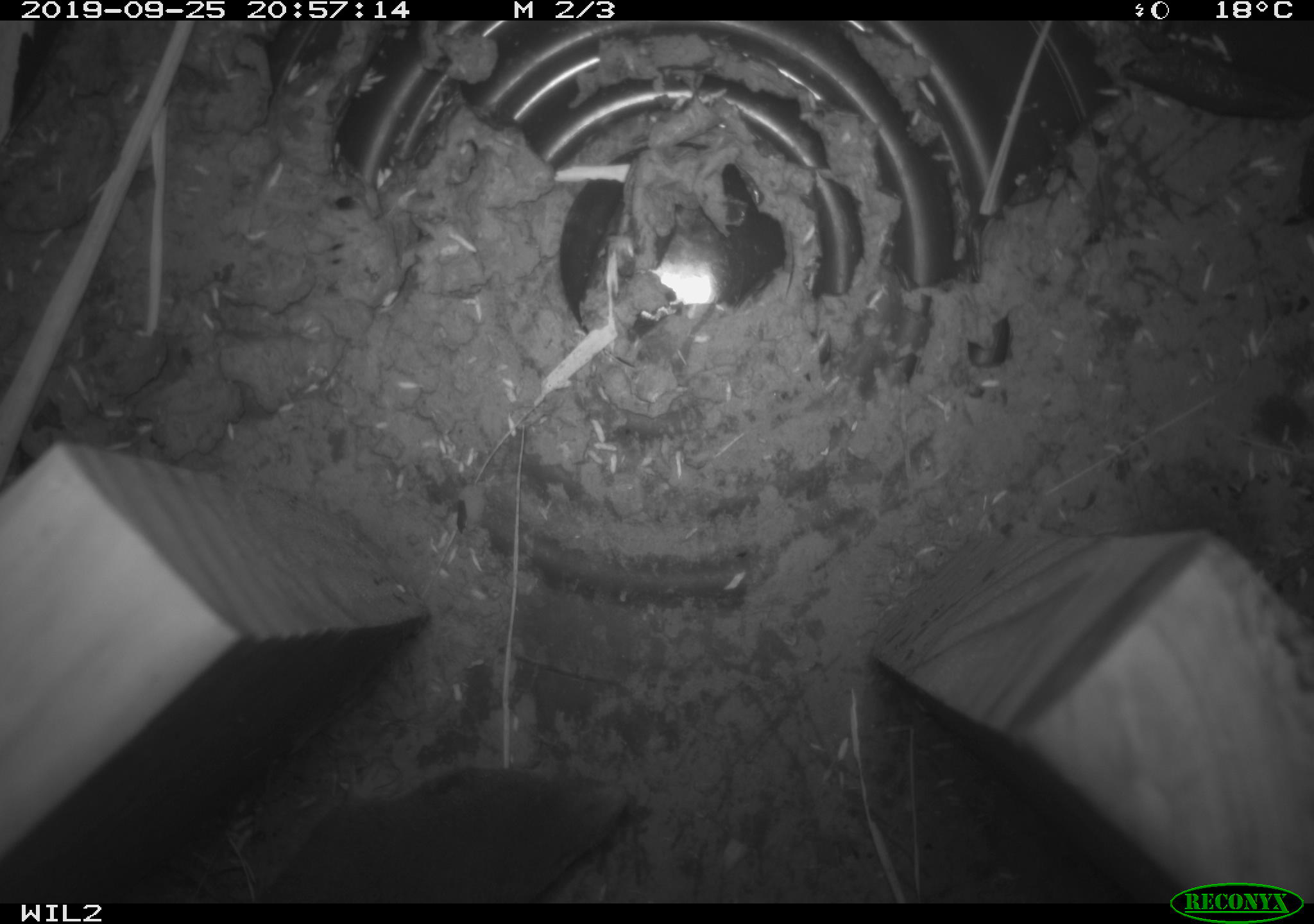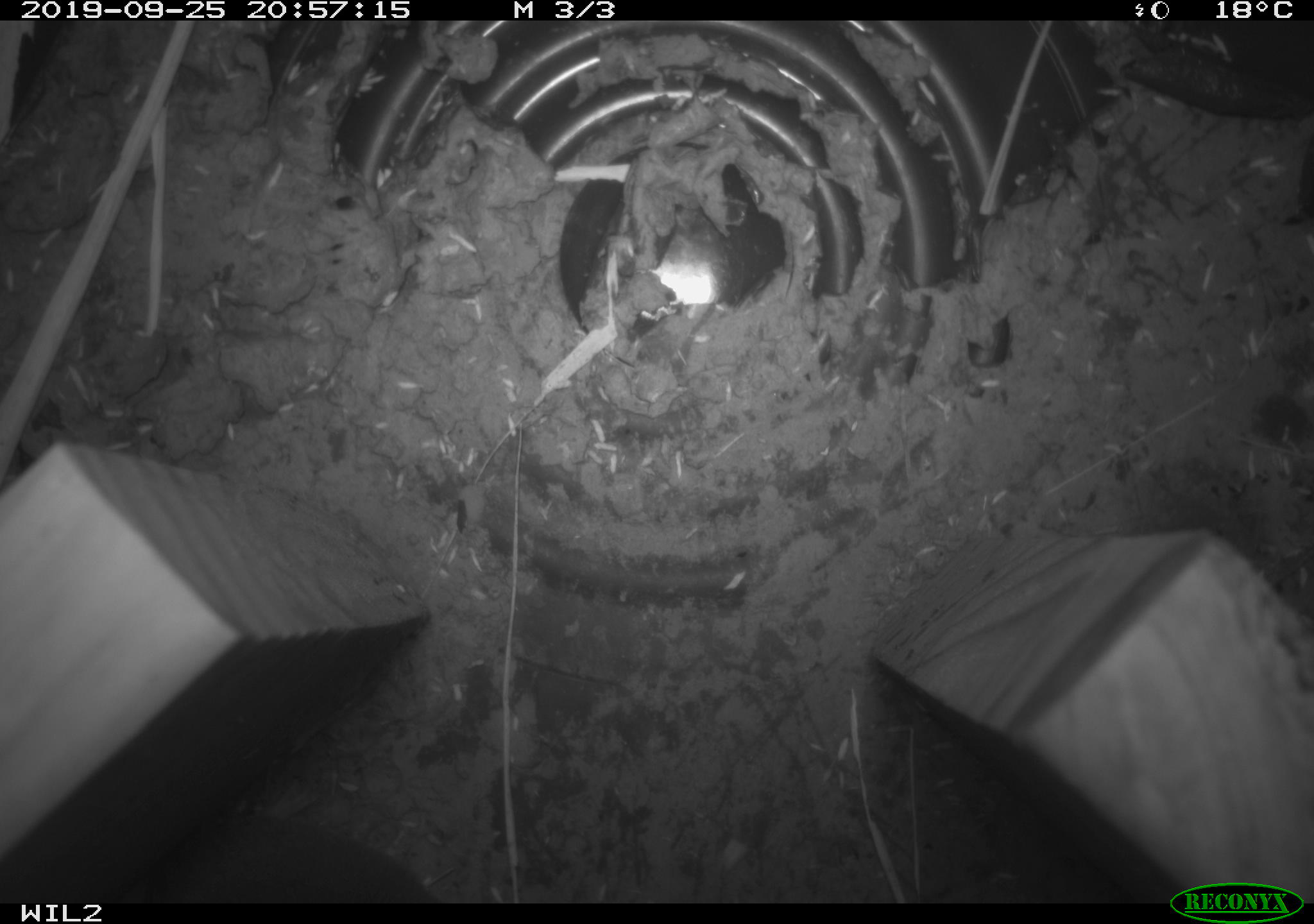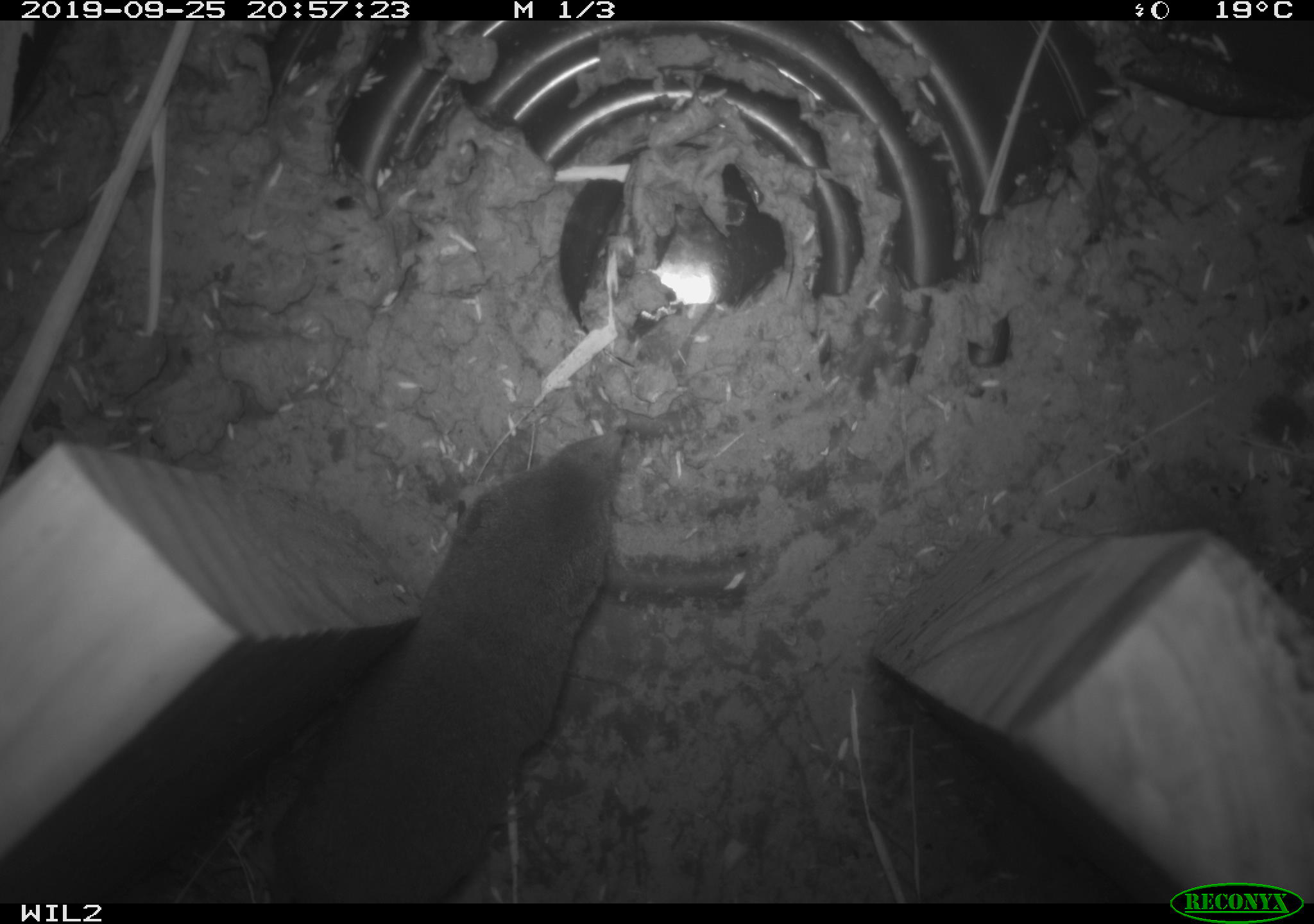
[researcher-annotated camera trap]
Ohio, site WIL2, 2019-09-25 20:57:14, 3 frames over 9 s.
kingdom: Animalia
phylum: Chordata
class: Mammalia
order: Eulipotyphla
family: Soricidae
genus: Blarina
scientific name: Blarina brevicauda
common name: northern short-tailed shrew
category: n. short-tailed shrew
N. short-tailed shrew (northern short-tailed shrew) (Blarina brevicauda).